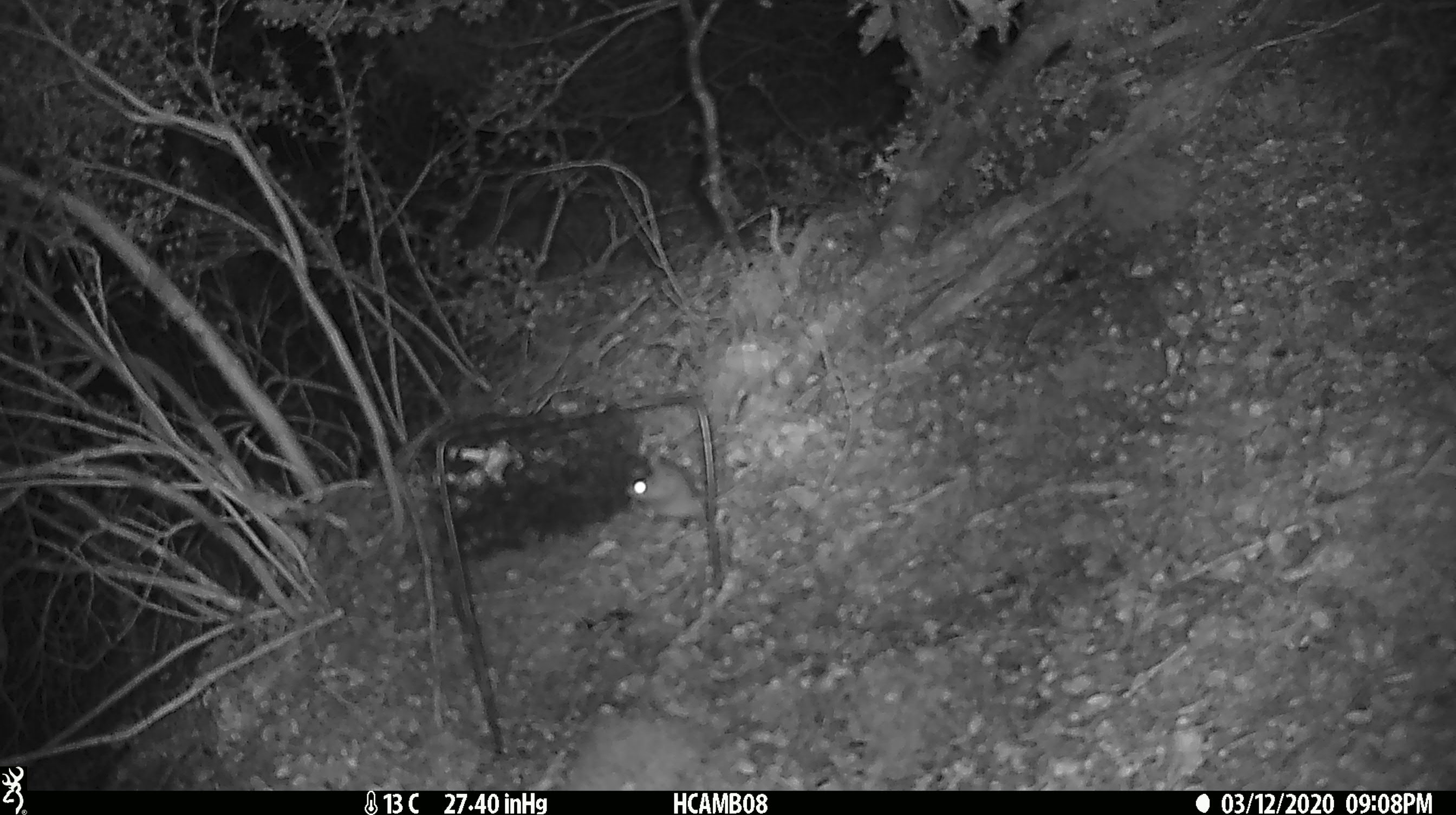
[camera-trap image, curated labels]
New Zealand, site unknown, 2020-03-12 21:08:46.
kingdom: Animalia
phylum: Chordata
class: Mammalia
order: Rodentia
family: Muridae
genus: Mus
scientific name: Mus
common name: mouse